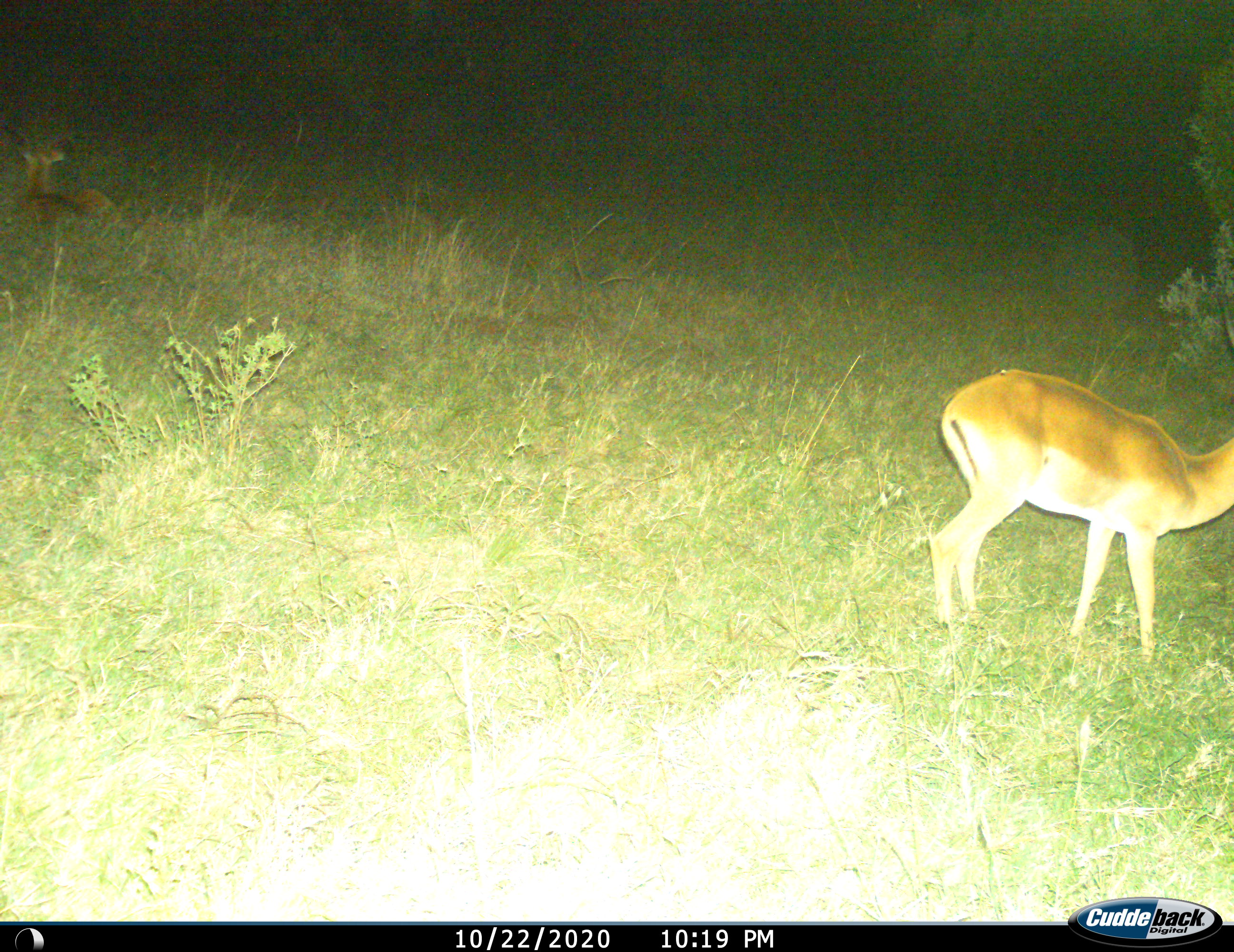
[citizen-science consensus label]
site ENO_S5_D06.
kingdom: Animalia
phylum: Chordata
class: Mammalia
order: Artiodactyla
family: Bovidae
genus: Aepyceros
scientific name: Aepyceros melampus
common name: impala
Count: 1.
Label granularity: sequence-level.